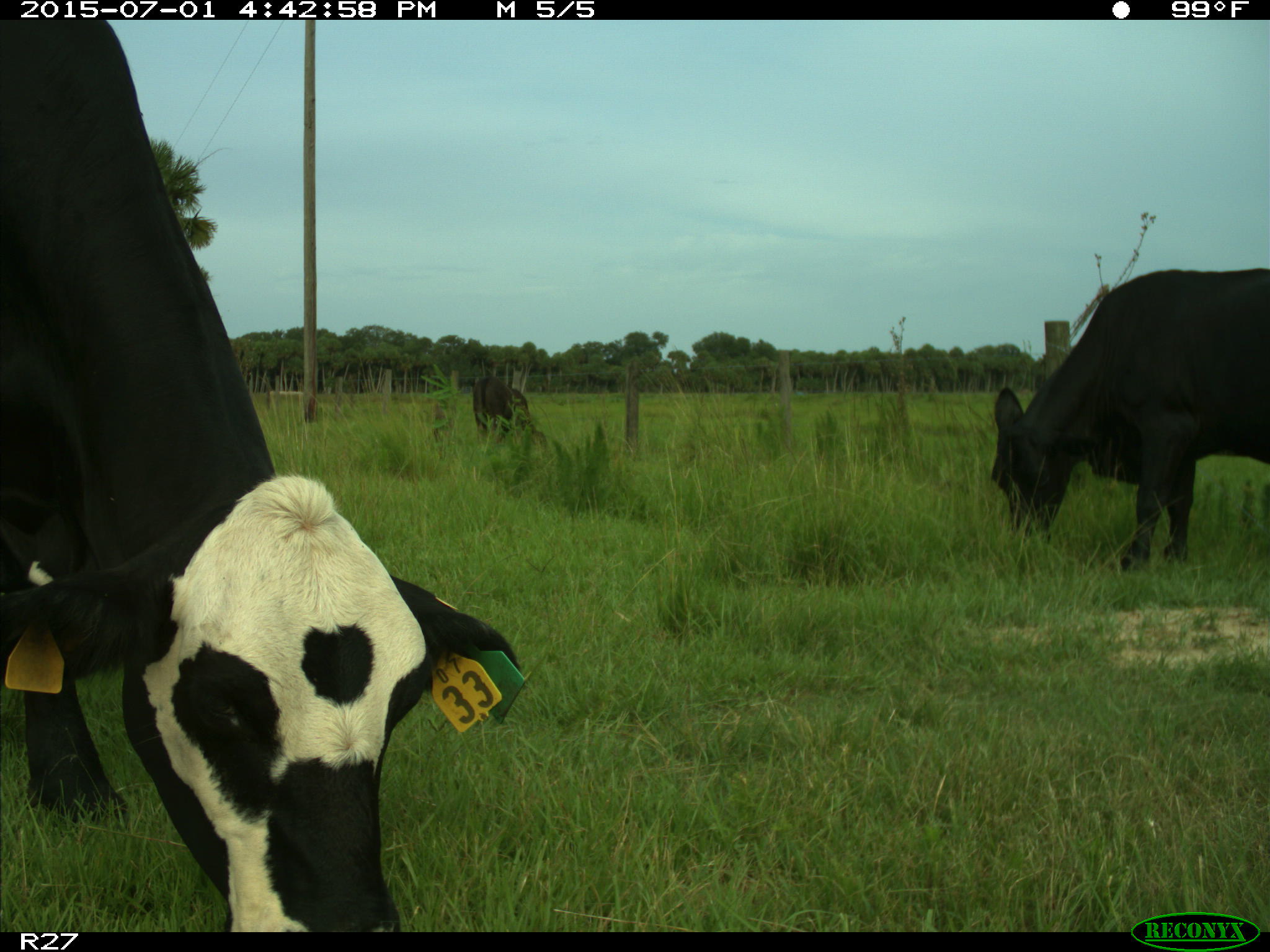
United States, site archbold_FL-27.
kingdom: Animalia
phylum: Chordata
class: Mammalia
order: Artiodactyla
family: Bovidae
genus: Bos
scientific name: Bos taurus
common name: domestic cow